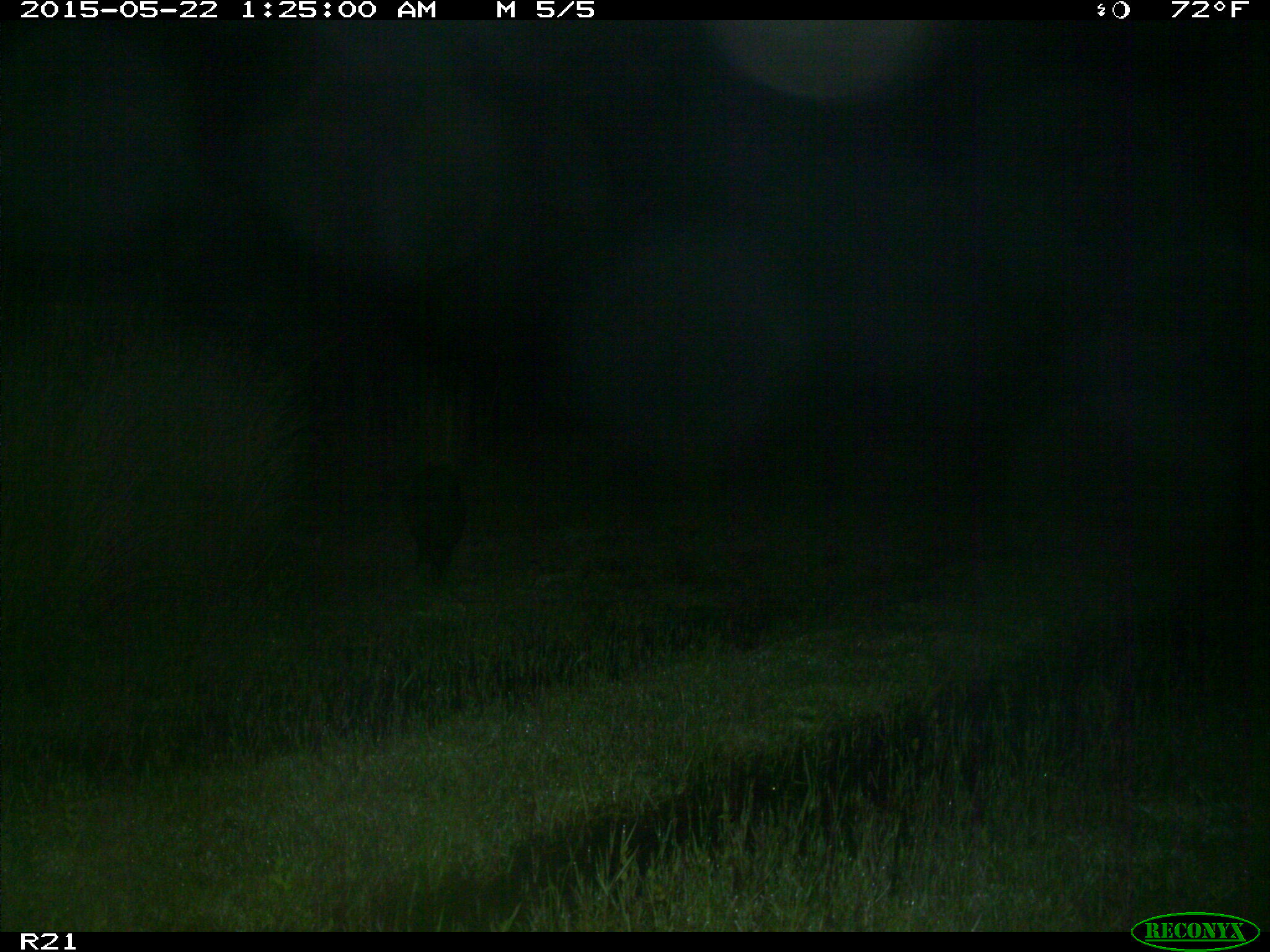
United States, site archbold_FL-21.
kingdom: Animalia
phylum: Chordata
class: Mammalia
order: Artiodactyla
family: Suidae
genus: Sus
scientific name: Sus scrofa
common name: wild boar